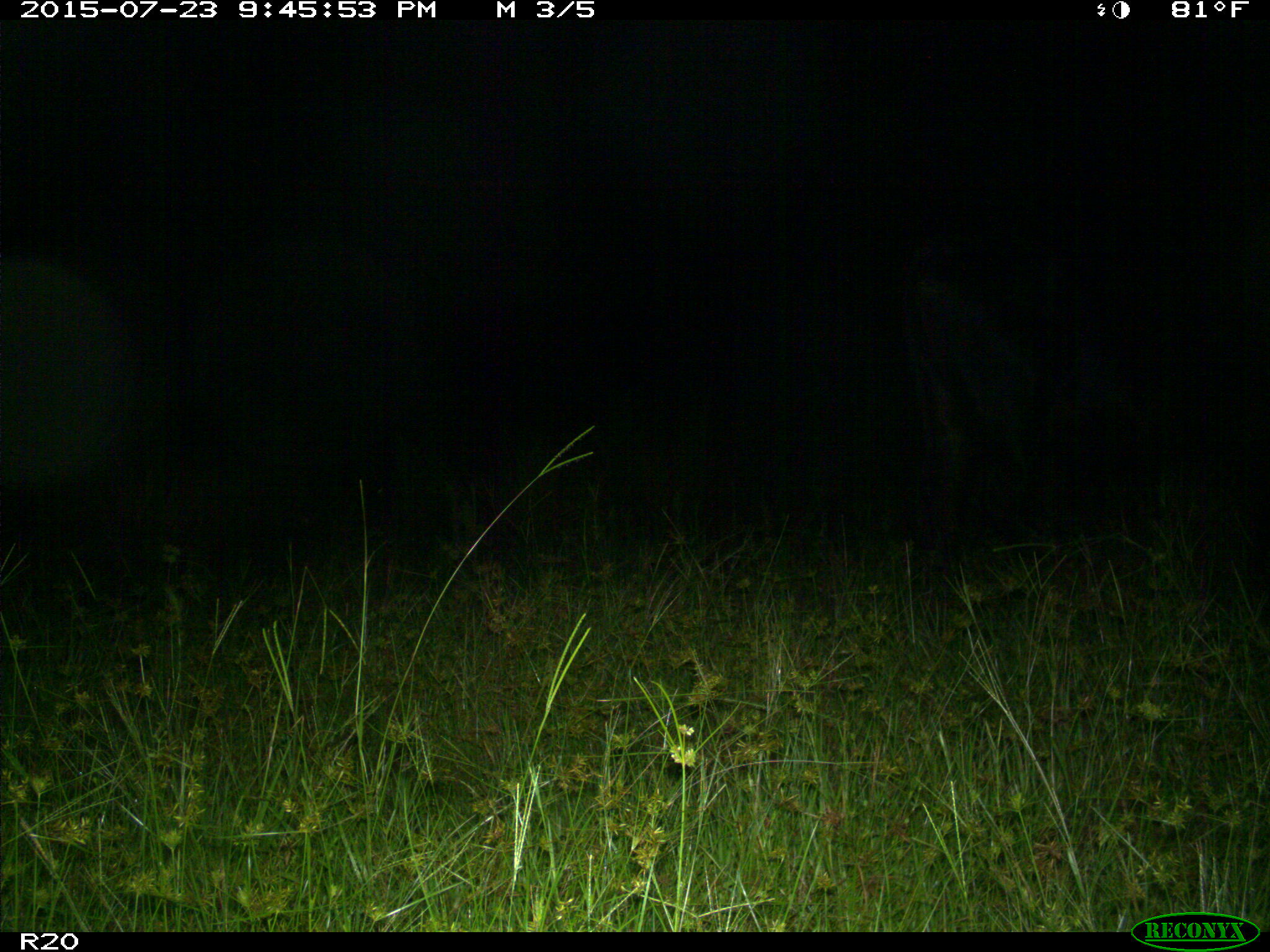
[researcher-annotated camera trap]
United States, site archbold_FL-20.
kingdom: Animalia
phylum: Chordata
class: Mammalia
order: Artiodactyla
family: Bovidae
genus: Bos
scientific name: Bos taurus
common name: domestic cow